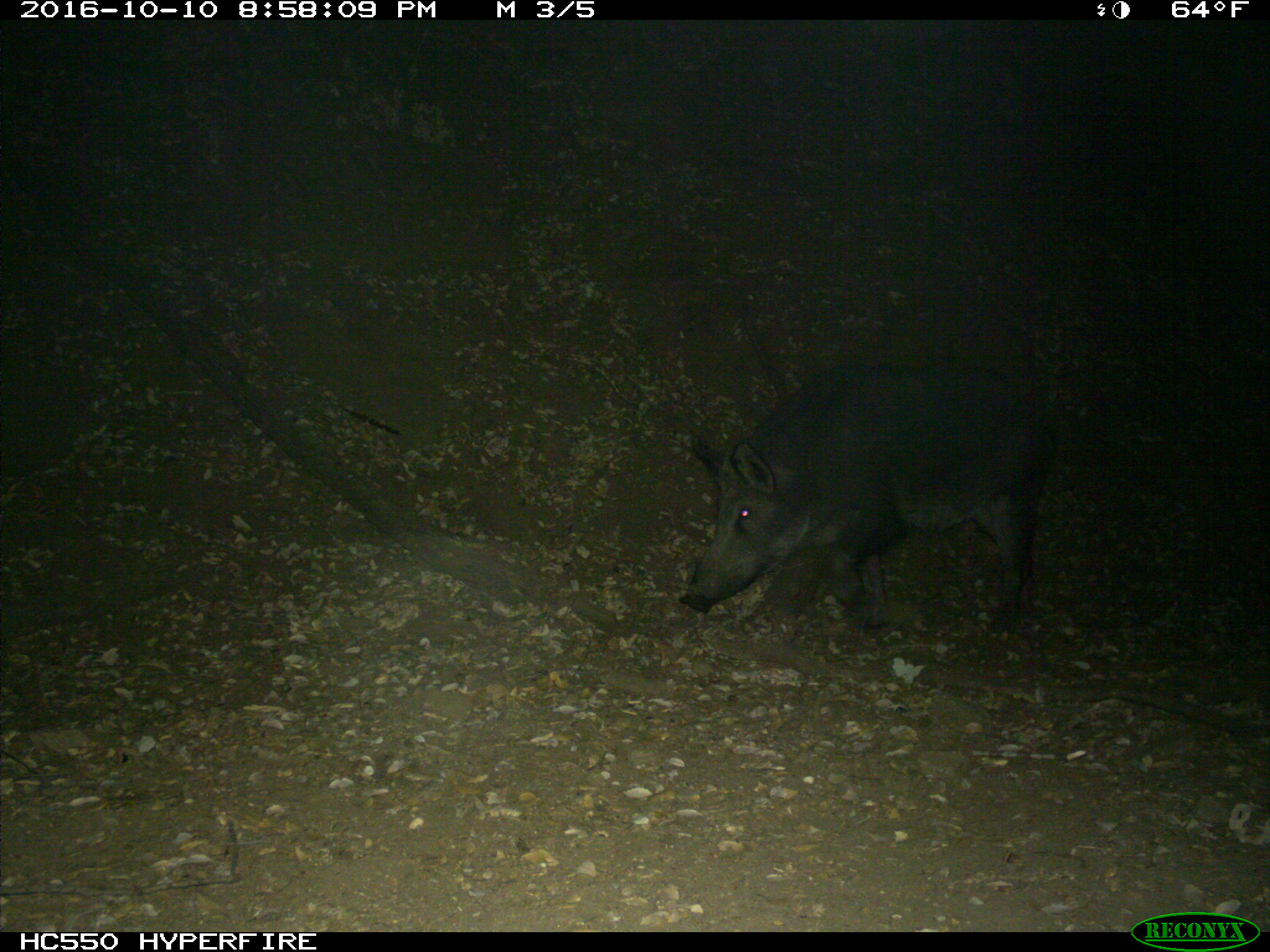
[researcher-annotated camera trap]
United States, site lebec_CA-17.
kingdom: Animalia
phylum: Chordata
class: Mammalia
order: Artiodactyla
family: Suidae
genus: Sus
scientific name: Sus scrofa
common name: wild boar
Sus scrofa (wild boar).